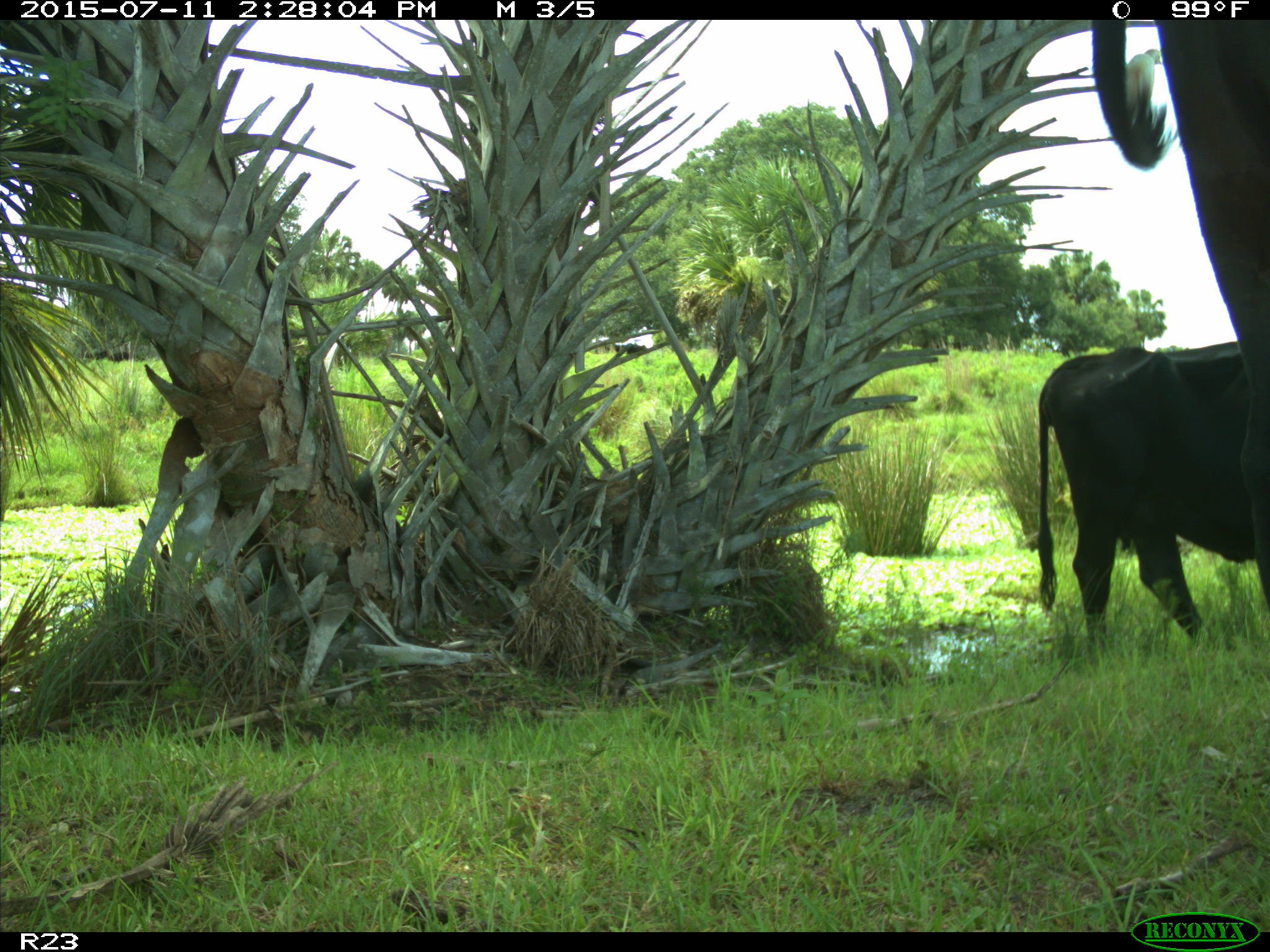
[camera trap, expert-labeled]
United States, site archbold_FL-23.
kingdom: Animalia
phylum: Chordata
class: Mammalia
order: Artiodactyla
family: Bovidae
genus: Bos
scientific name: Bos taurus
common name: domestic cow